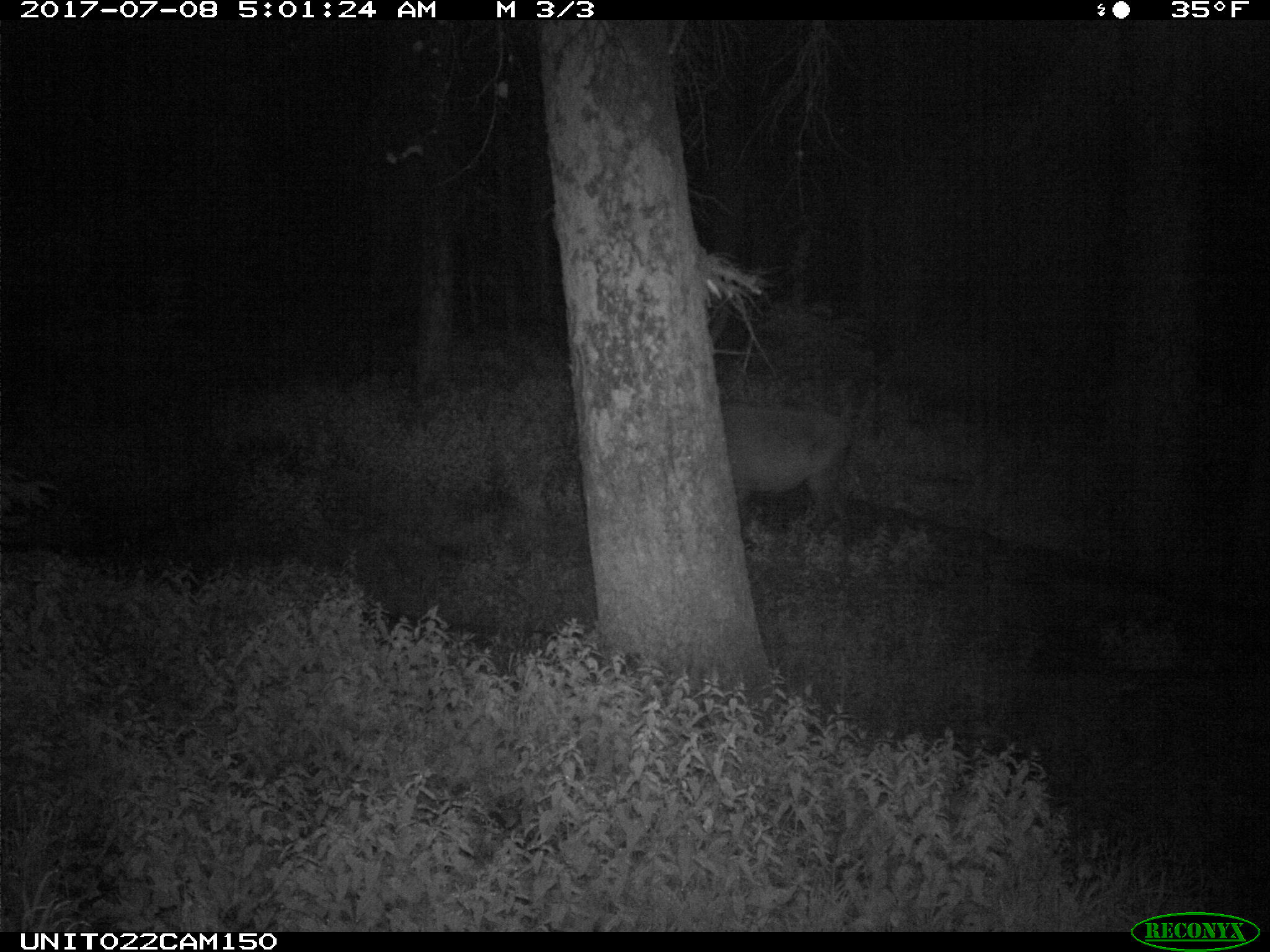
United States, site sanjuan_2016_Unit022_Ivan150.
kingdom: Animalia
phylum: Chordata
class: Mammalia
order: Artiodactyla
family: Cervidae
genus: Cervus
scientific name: Cervus elaphus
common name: red deer